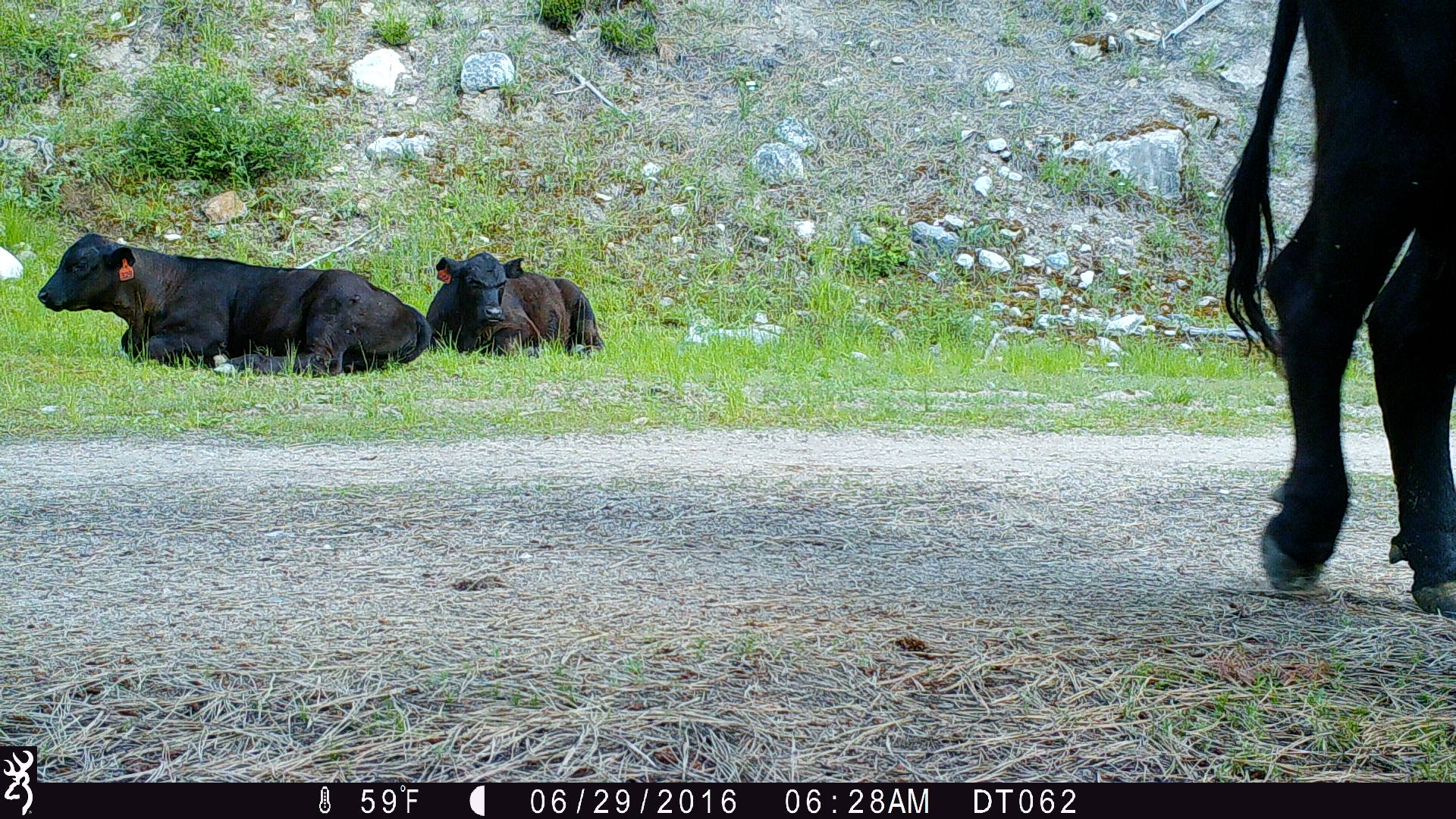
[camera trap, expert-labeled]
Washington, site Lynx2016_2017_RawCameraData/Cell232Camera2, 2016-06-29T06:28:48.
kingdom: Animalia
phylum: Chordata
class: Mammalia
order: Artiodactyla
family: Bovidae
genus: Bos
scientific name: Bos taurus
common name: domestic cattle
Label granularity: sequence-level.